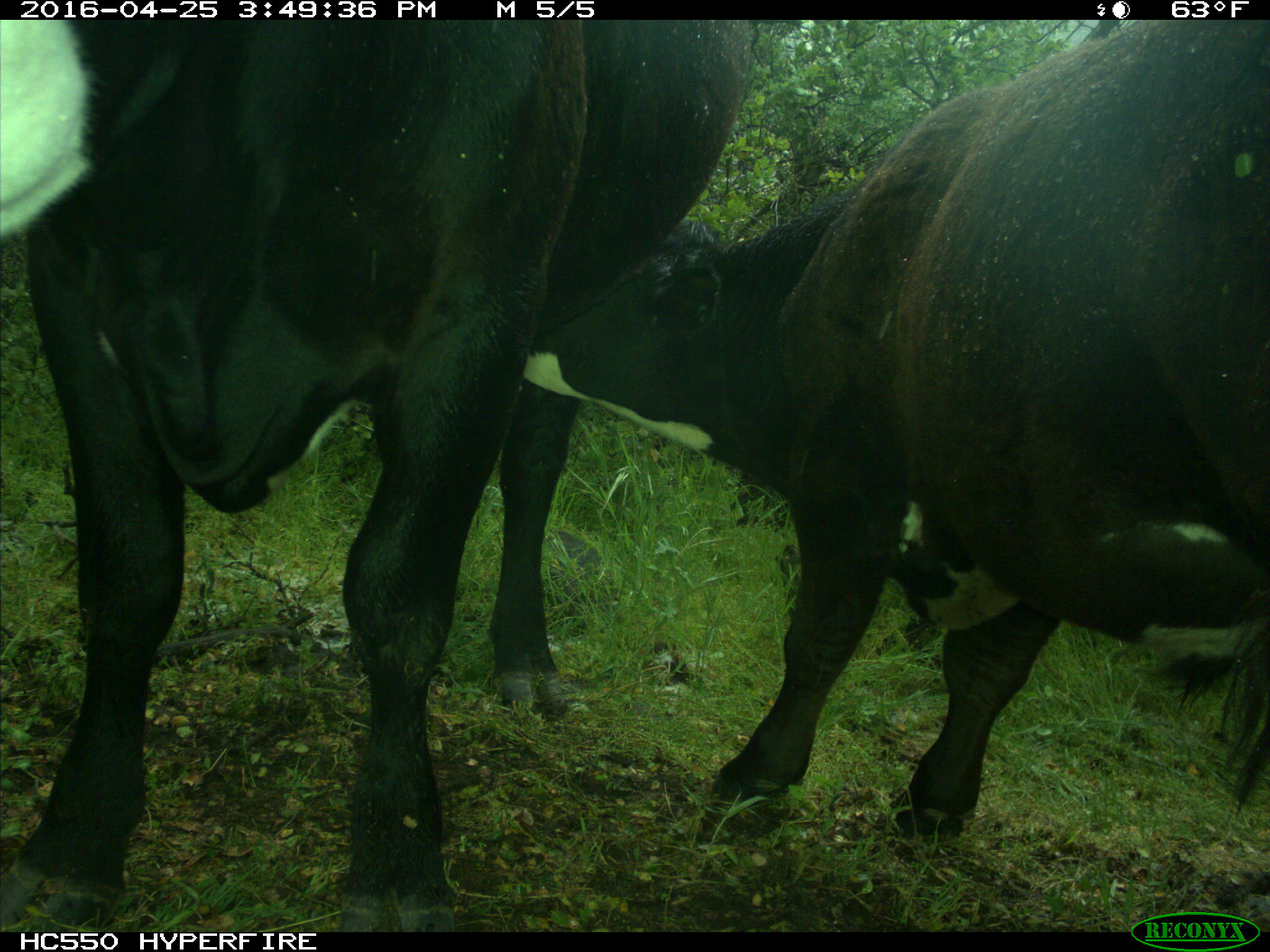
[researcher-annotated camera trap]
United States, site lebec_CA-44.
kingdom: Animalia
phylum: Chordata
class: Mammalia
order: Artiodactyla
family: Bovidae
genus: Bos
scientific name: Bos taurus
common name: domestic cow